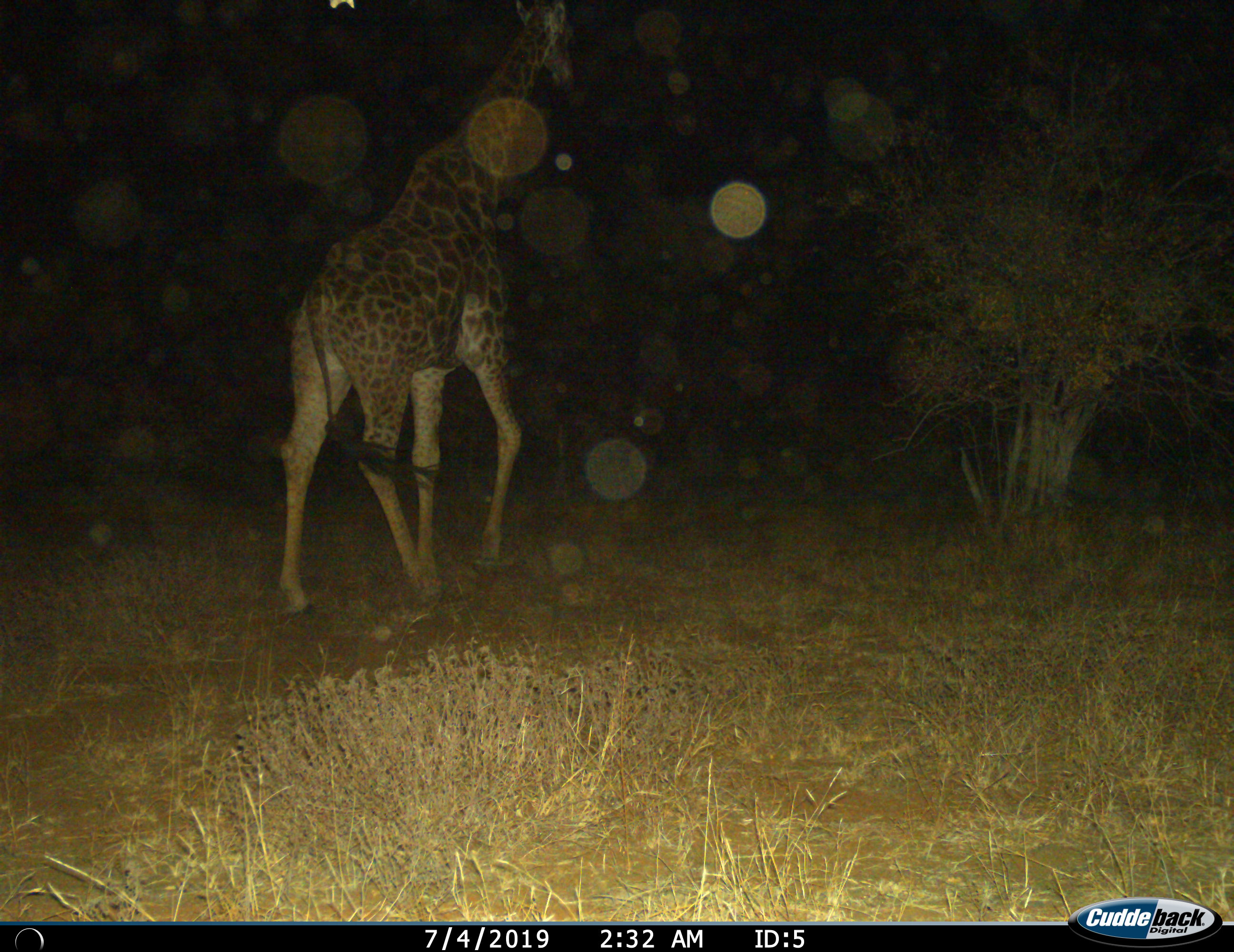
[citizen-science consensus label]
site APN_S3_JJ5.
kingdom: Animalia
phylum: Chordata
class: Mammalia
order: Artiodactyla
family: Giraffidae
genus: Giraffa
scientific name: Giraffa camelopardalis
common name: giraffe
Giraffe (Giraffa camelopardalis), count 1. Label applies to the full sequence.